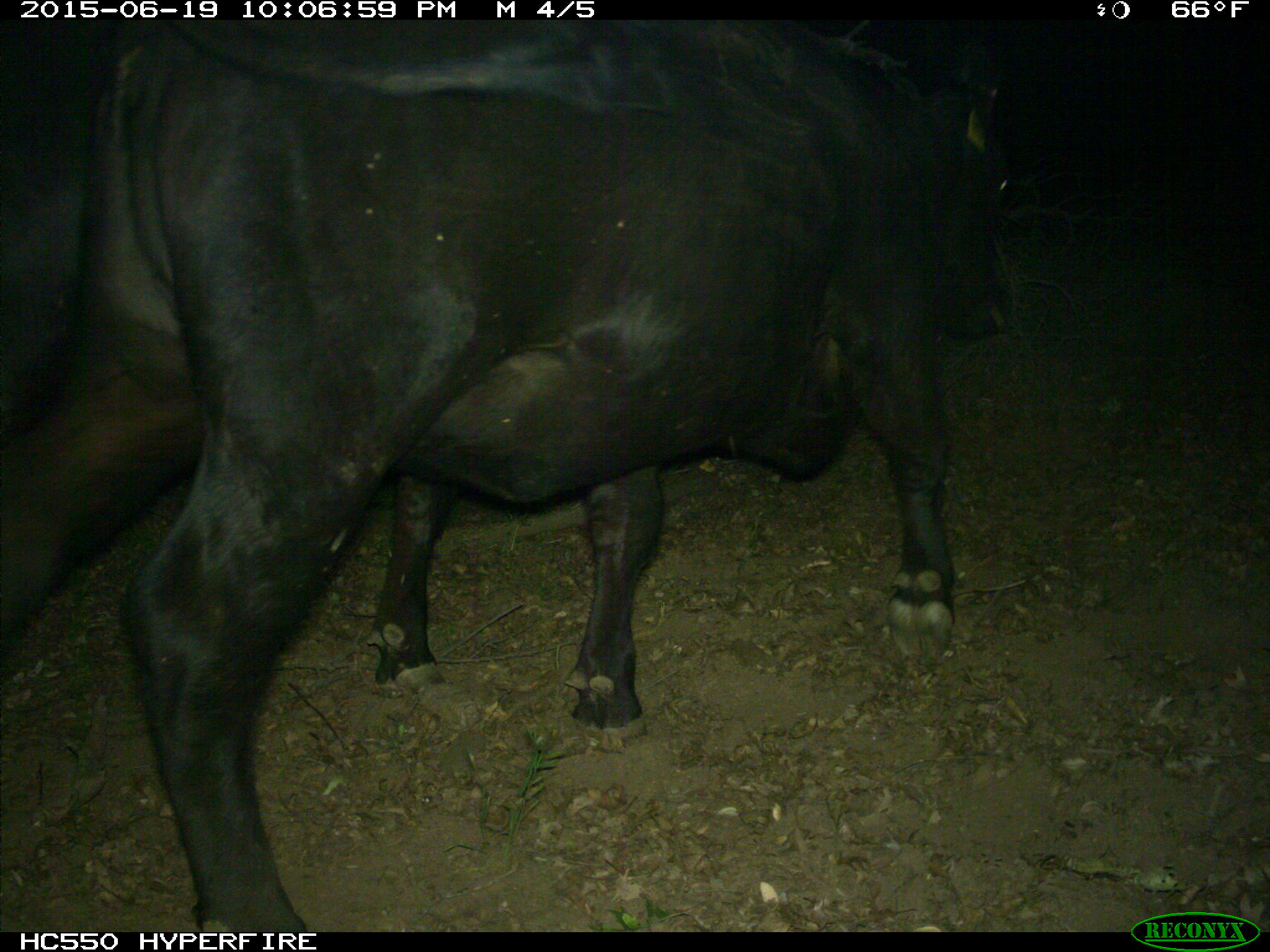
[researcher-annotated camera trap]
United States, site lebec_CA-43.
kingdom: Animalia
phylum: Chordata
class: Mammalia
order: Artiodactyla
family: Bovidae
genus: Bos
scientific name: Bos taurus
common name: domestic cow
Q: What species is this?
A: Bos taurus (domestic cow).